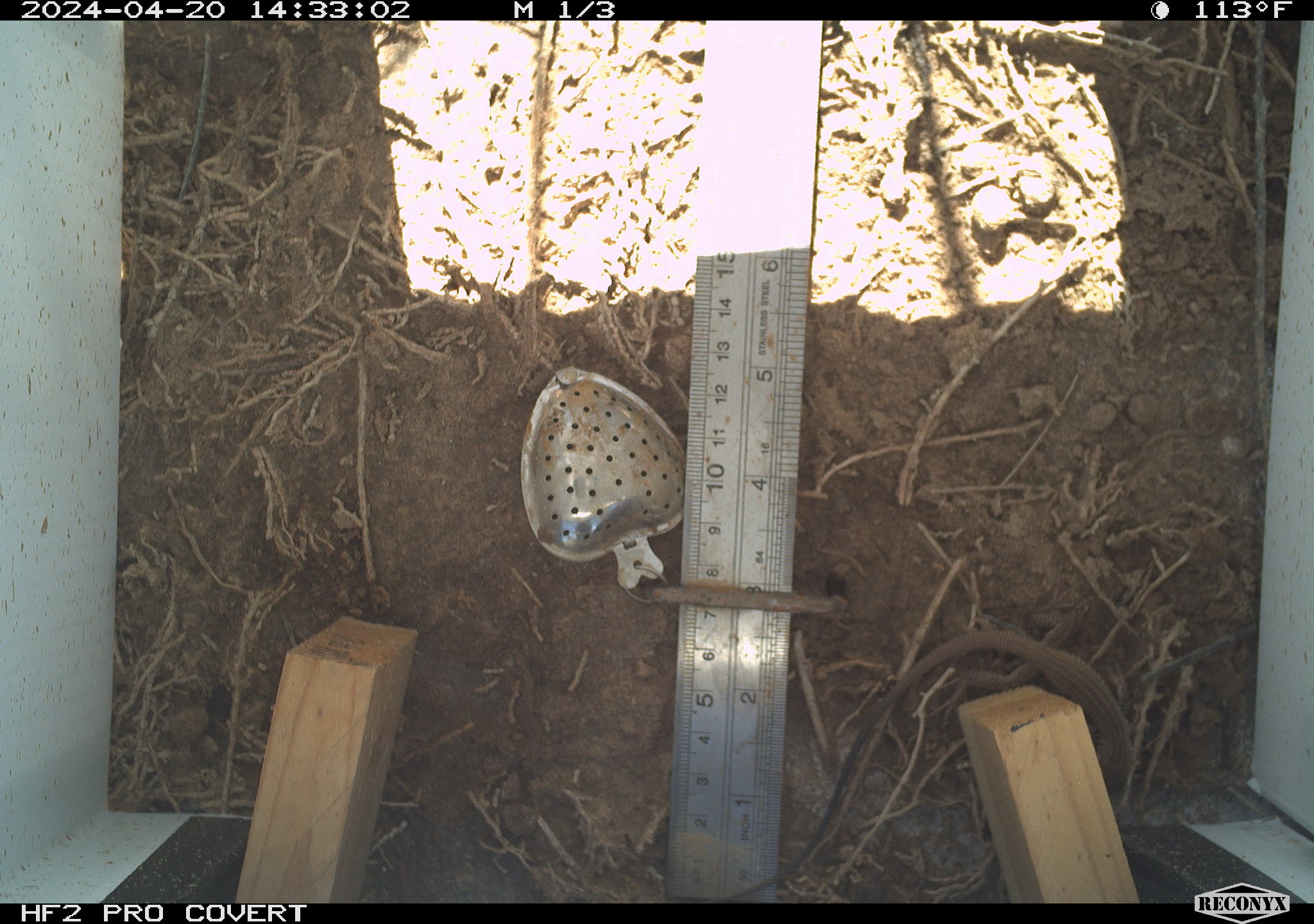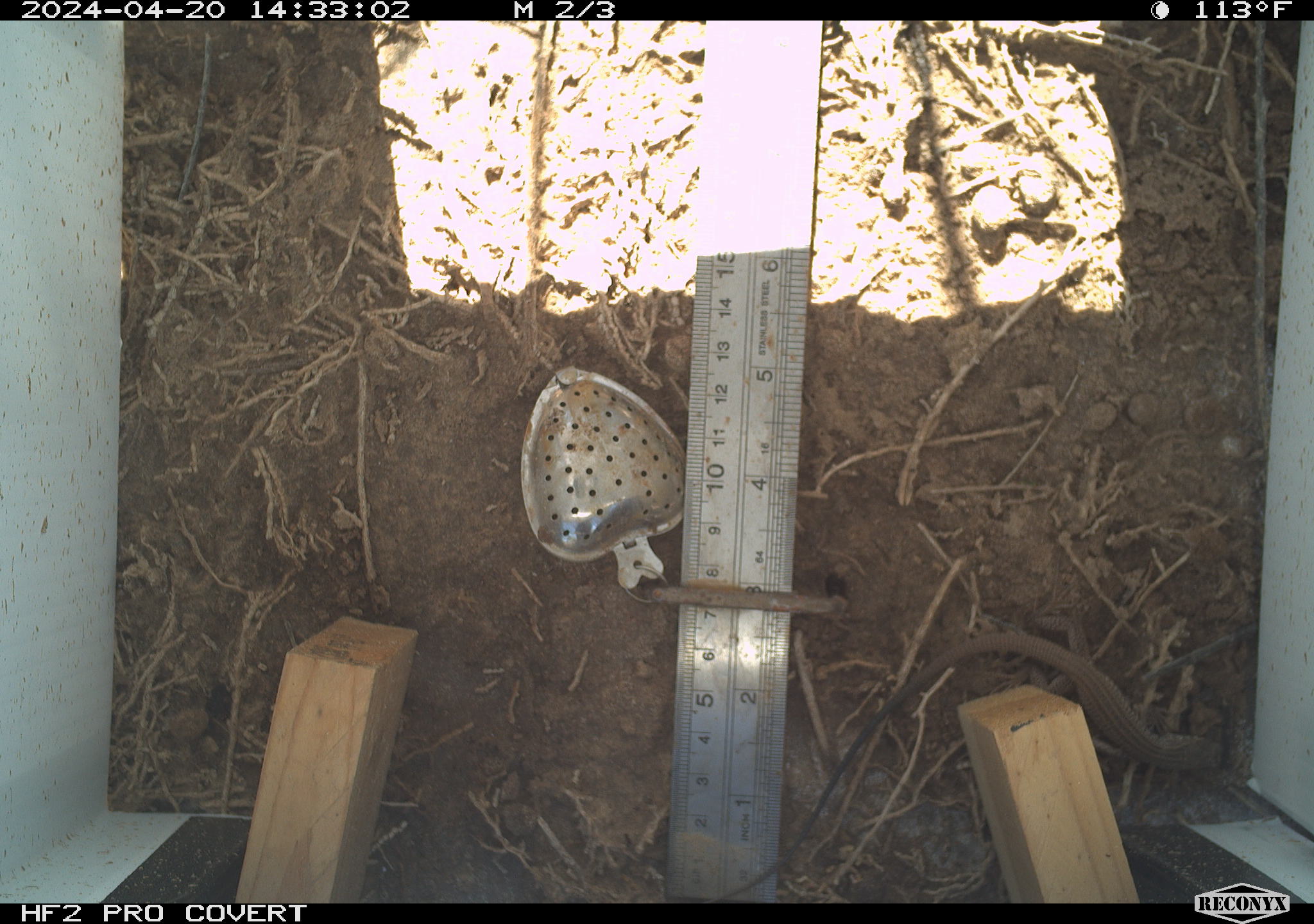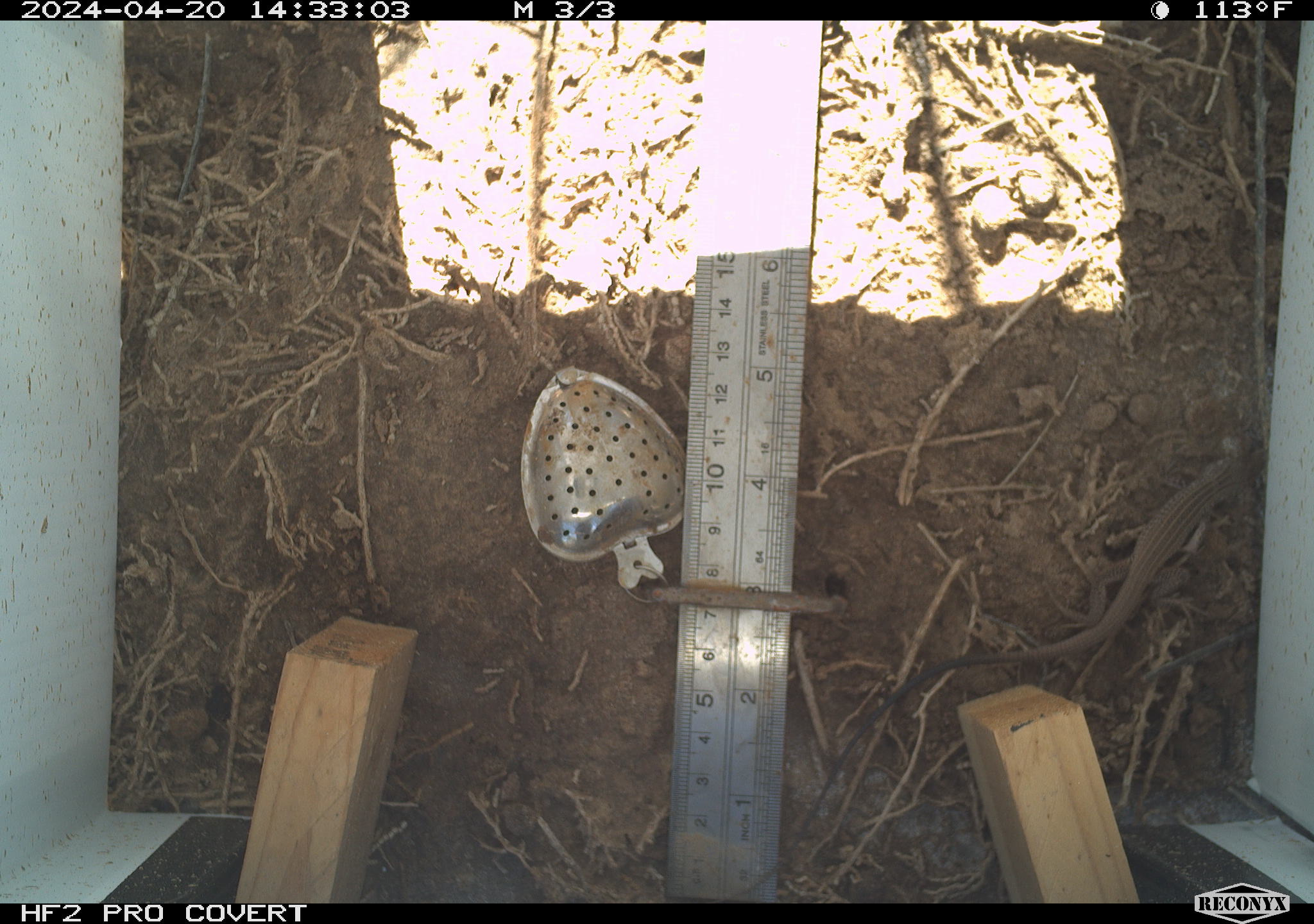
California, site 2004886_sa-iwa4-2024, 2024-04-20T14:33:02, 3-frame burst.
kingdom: Animalia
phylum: Chordata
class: Reptilia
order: Squamata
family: Teiidae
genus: Aspidoscelis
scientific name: Aspidoscelis tigris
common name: western whiptail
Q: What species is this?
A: Western whiptail (Aspidoscelis tigris).